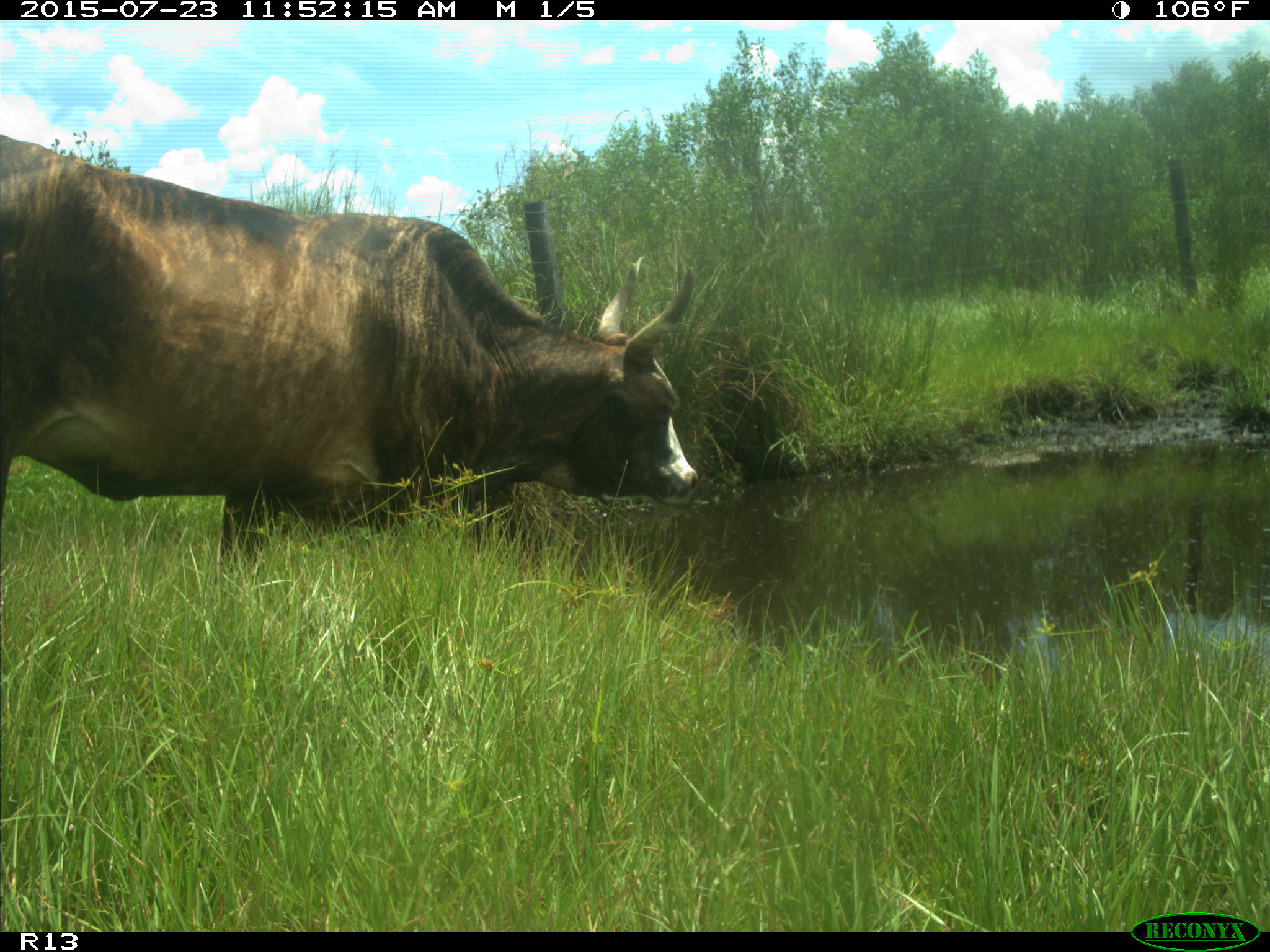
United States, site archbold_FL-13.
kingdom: Animalia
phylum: Chordata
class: Mammalia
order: Artiodactyla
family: Bovidae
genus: Bos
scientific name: Bos taurus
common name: domestic cow